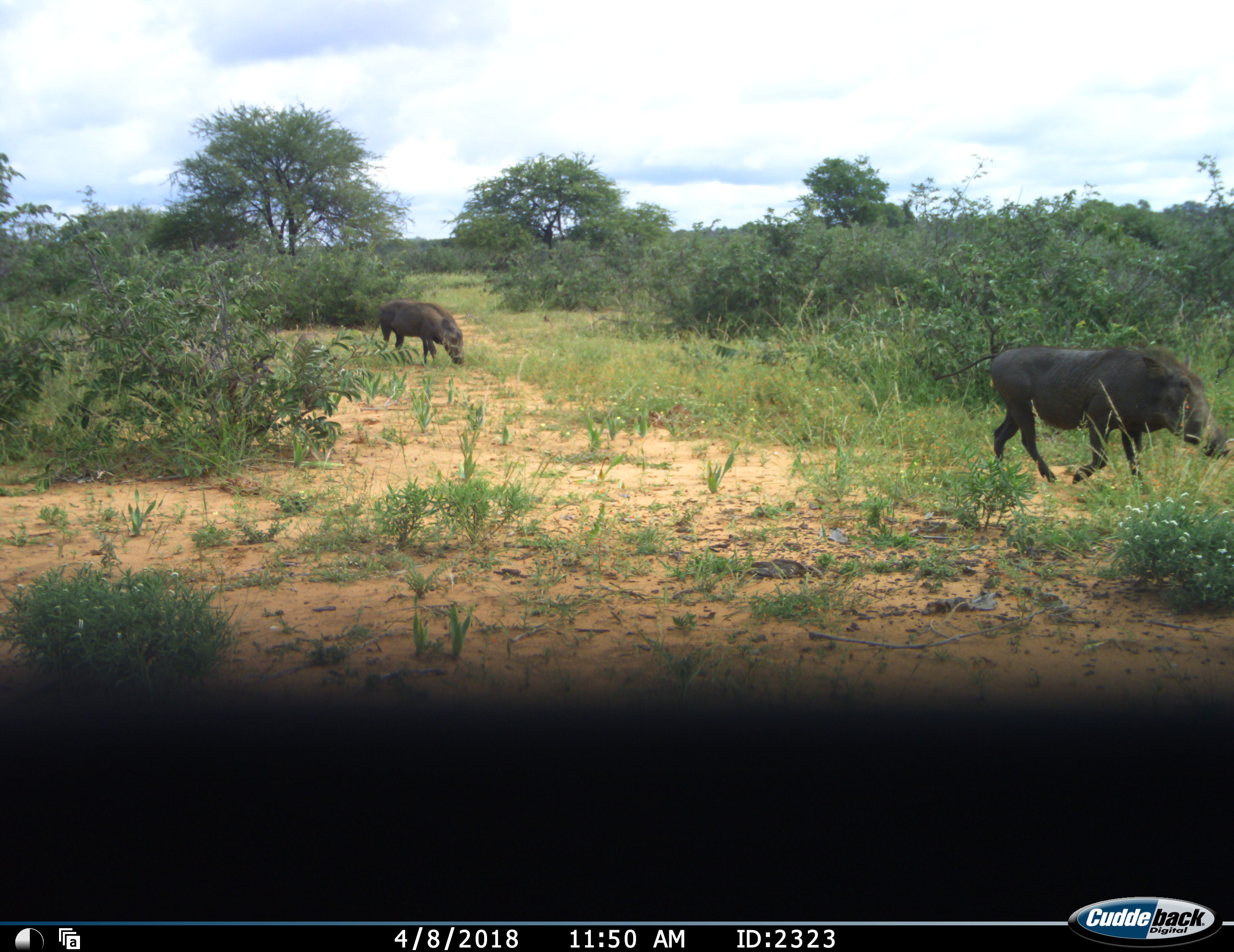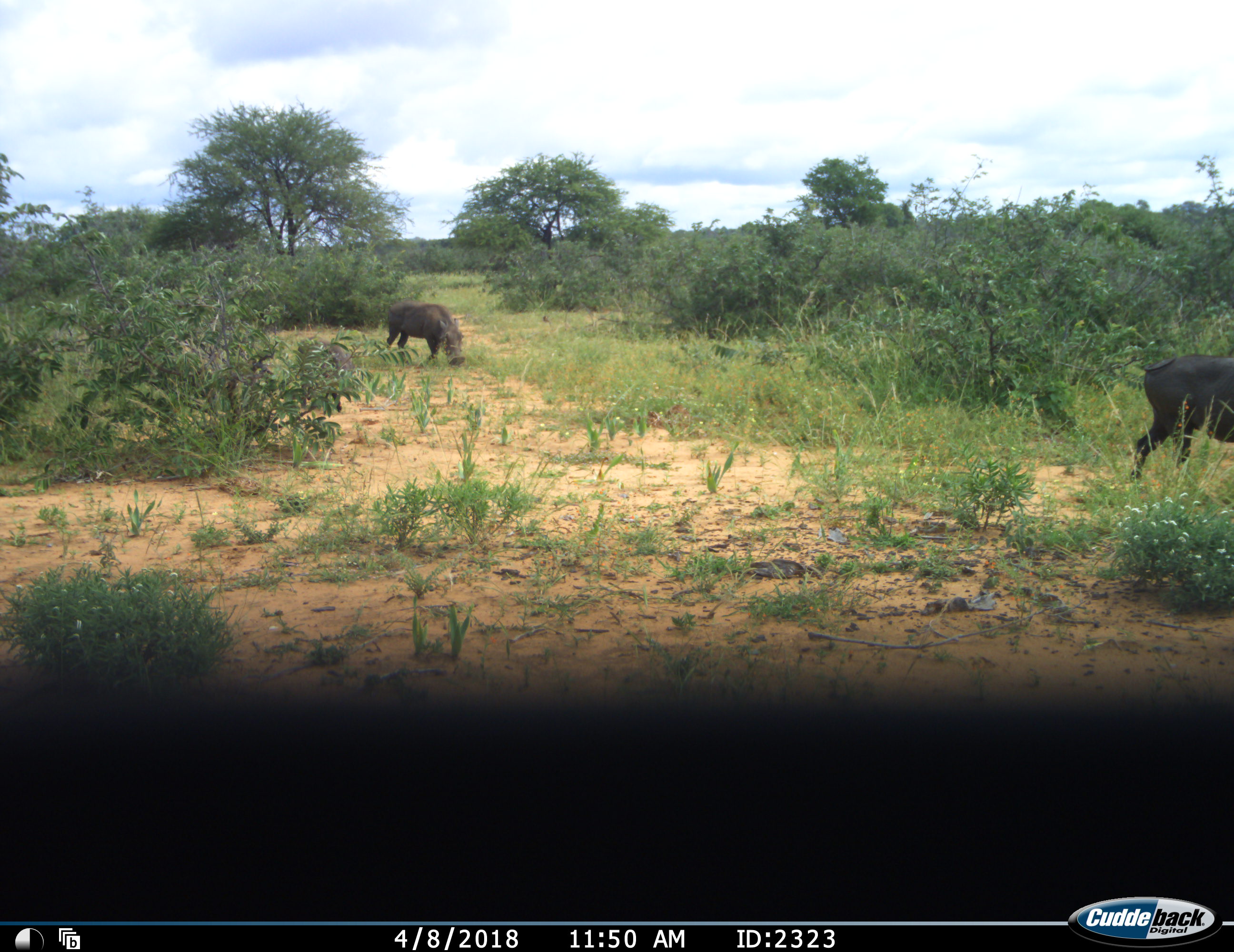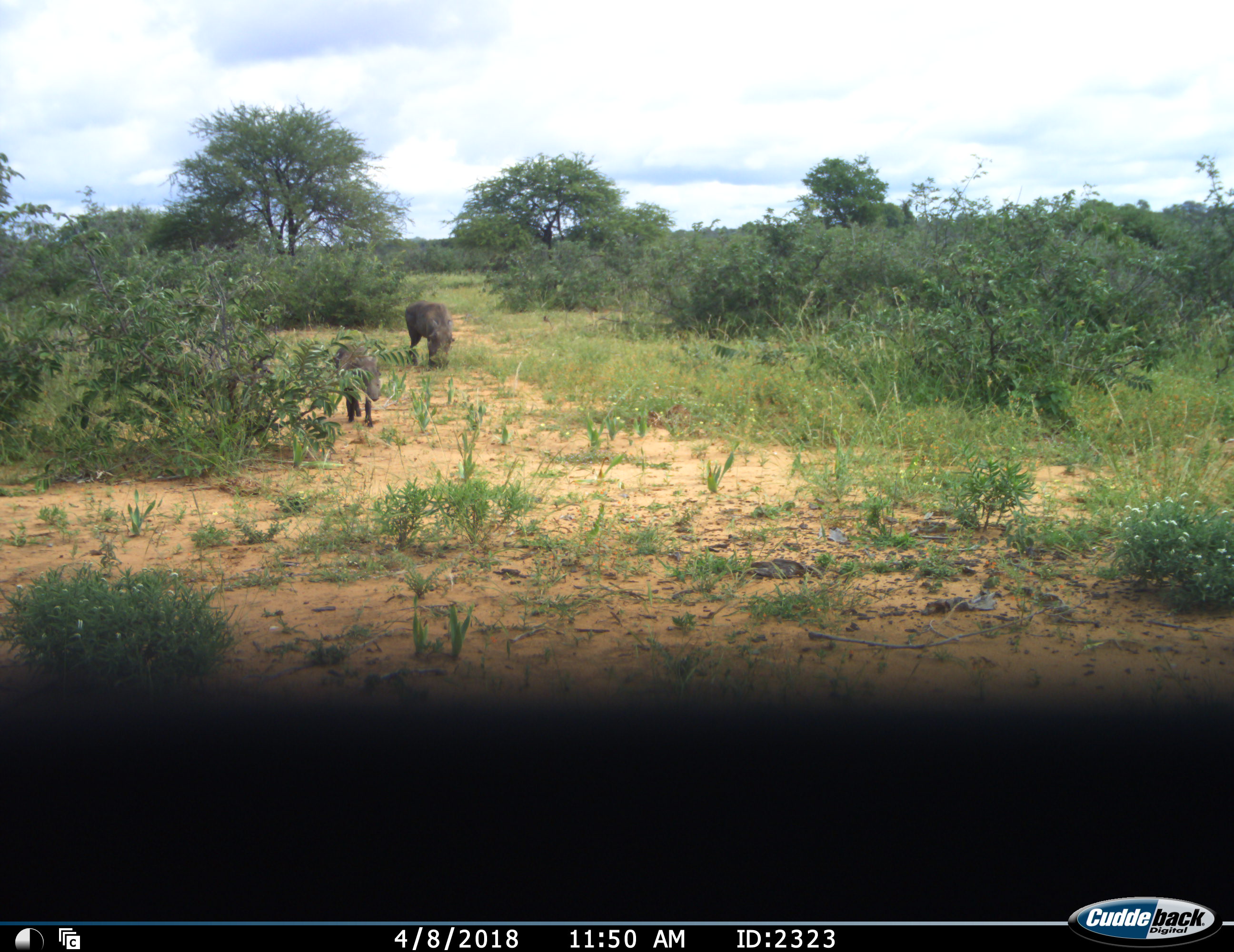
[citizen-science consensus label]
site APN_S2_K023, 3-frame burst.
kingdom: Animalia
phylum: Chordata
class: Mammalia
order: Artiodactyla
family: Suidae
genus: Phacochoerus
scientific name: Phacochoerus africanus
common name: warthog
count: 3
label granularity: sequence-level